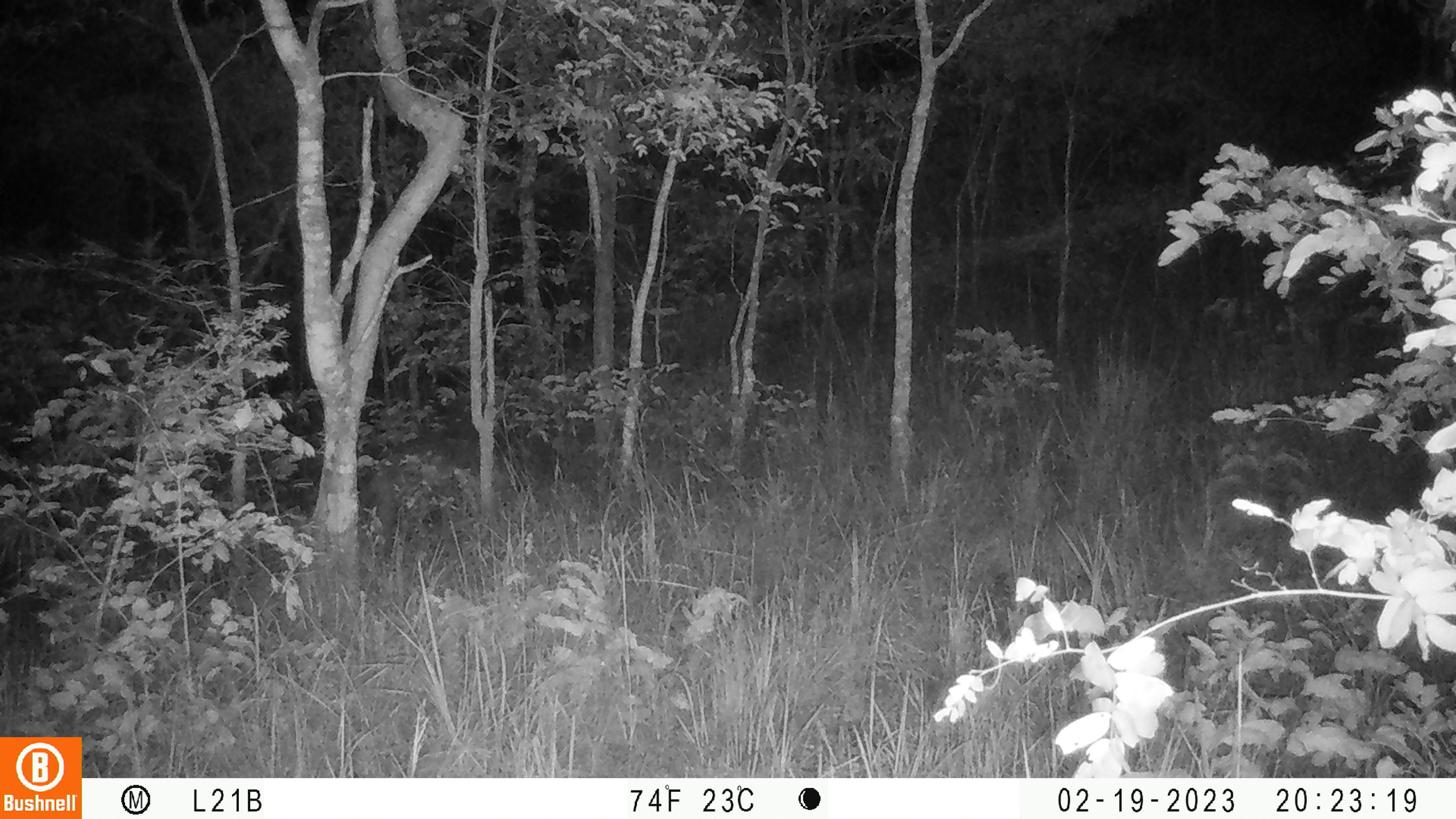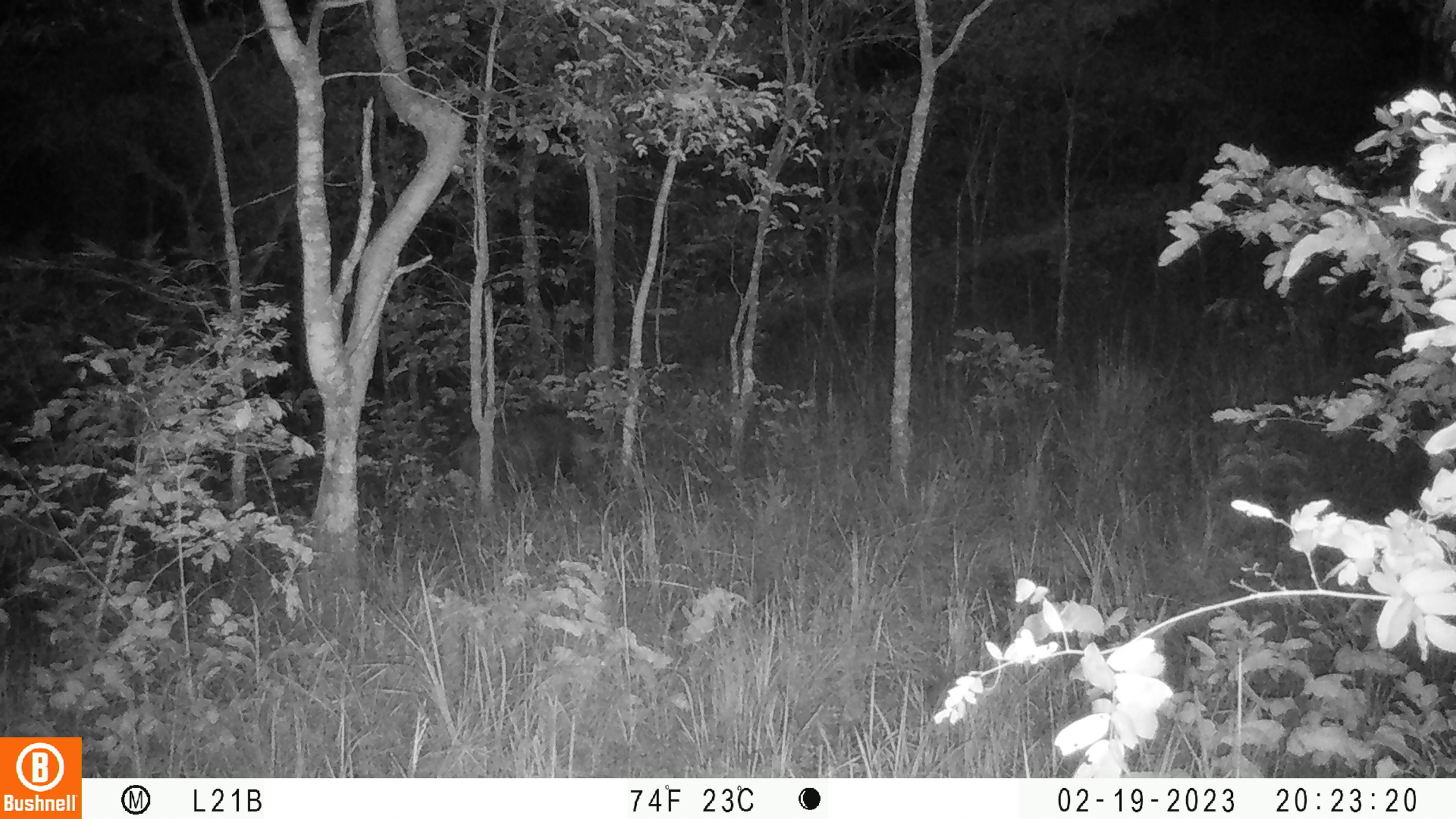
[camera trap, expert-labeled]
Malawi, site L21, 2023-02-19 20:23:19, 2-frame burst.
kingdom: Animalia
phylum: Chordata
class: Mammalia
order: Artiodactyla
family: Suidae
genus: Potamochoerus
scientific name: Potamochoerus larvatus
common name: bushpig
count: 1